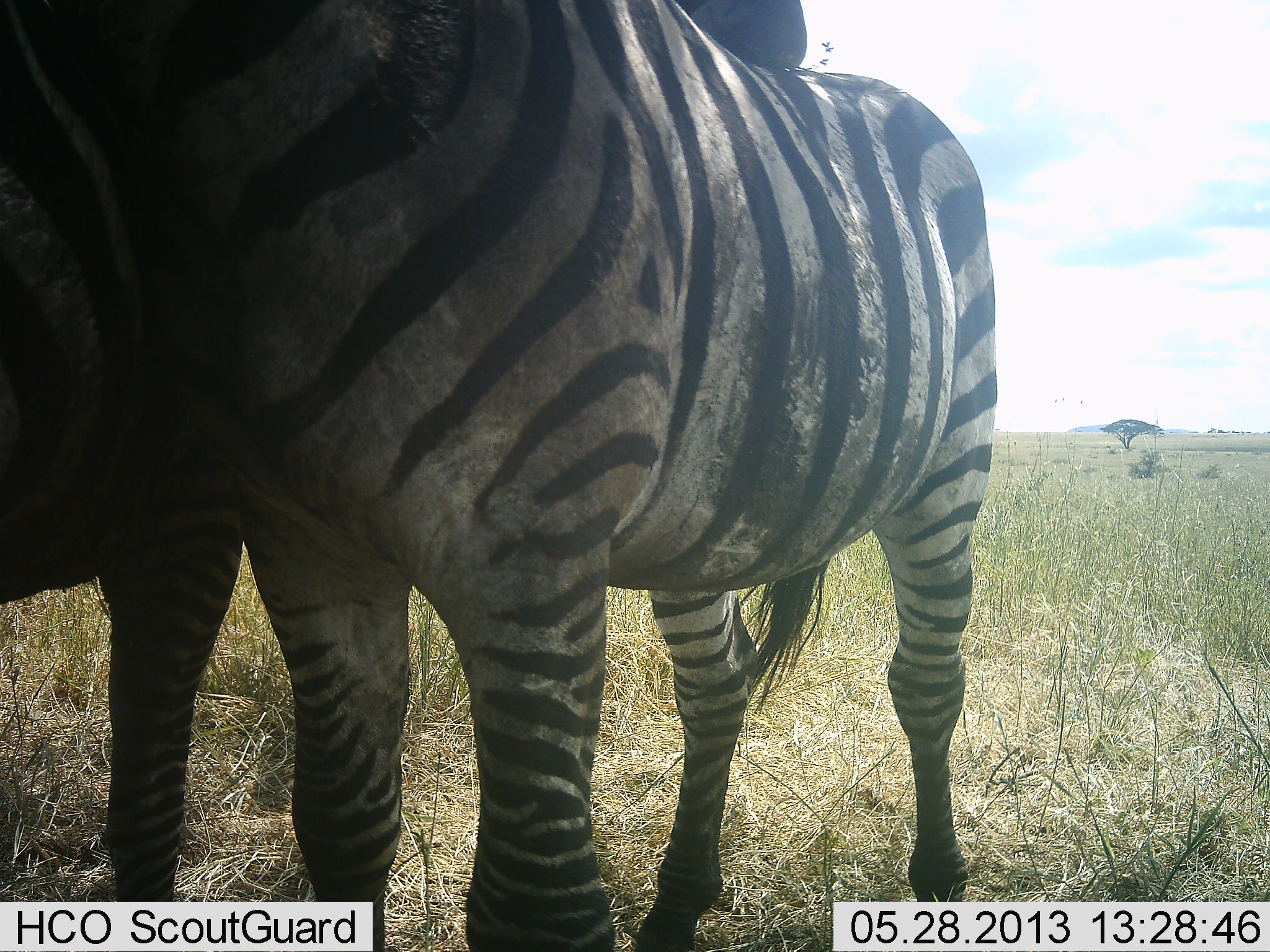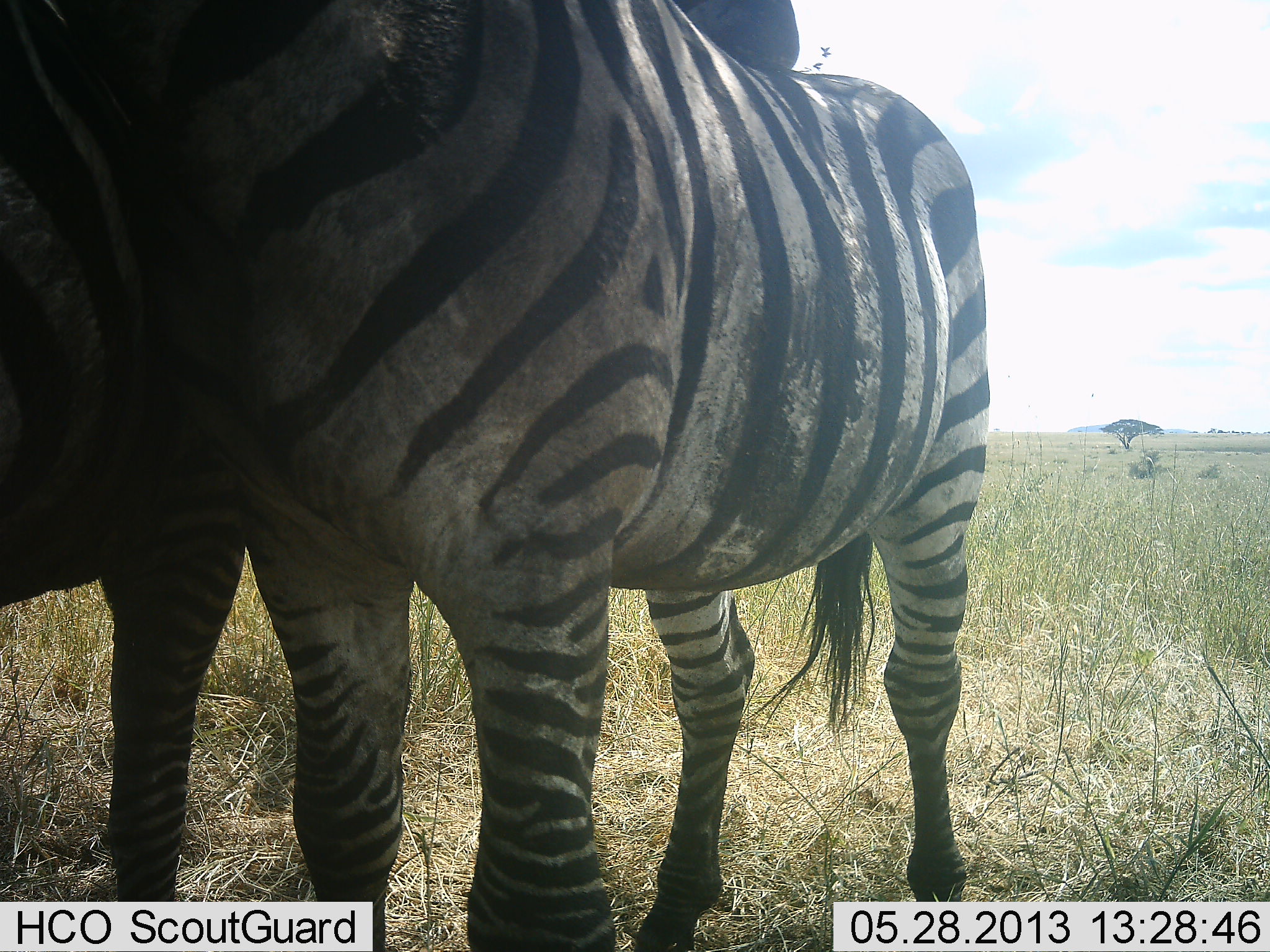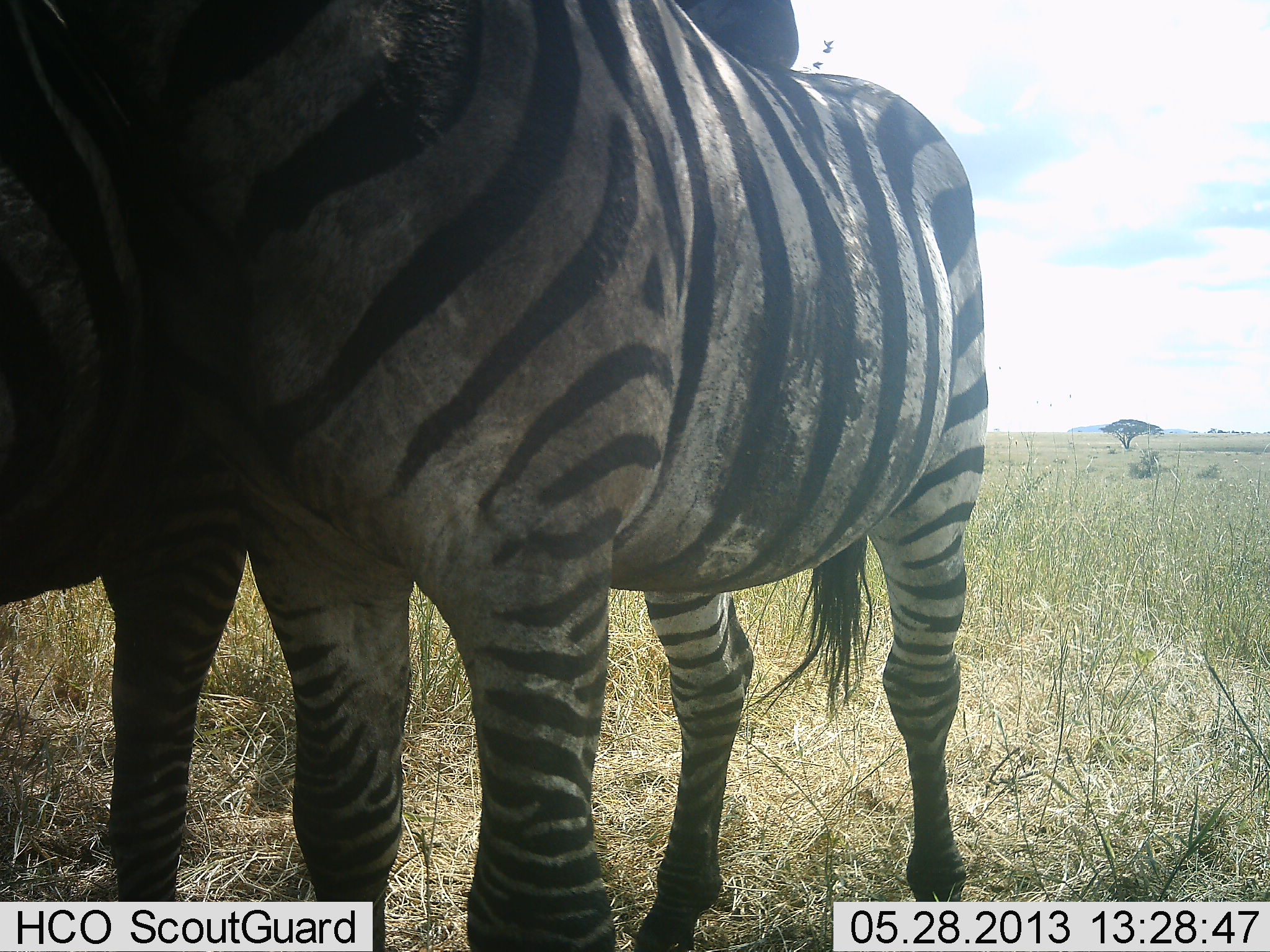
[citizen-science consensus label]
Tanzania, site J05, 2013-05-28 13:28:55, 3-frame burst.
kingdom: Animalia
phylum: Chordata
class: Mammalia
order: Perissodactyla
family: Equidae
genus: Equus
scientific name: Equus quagga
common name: plains zebra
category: zebra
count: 2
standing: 81%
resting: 6%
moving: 0%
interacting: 31%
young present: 0%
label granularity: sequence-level